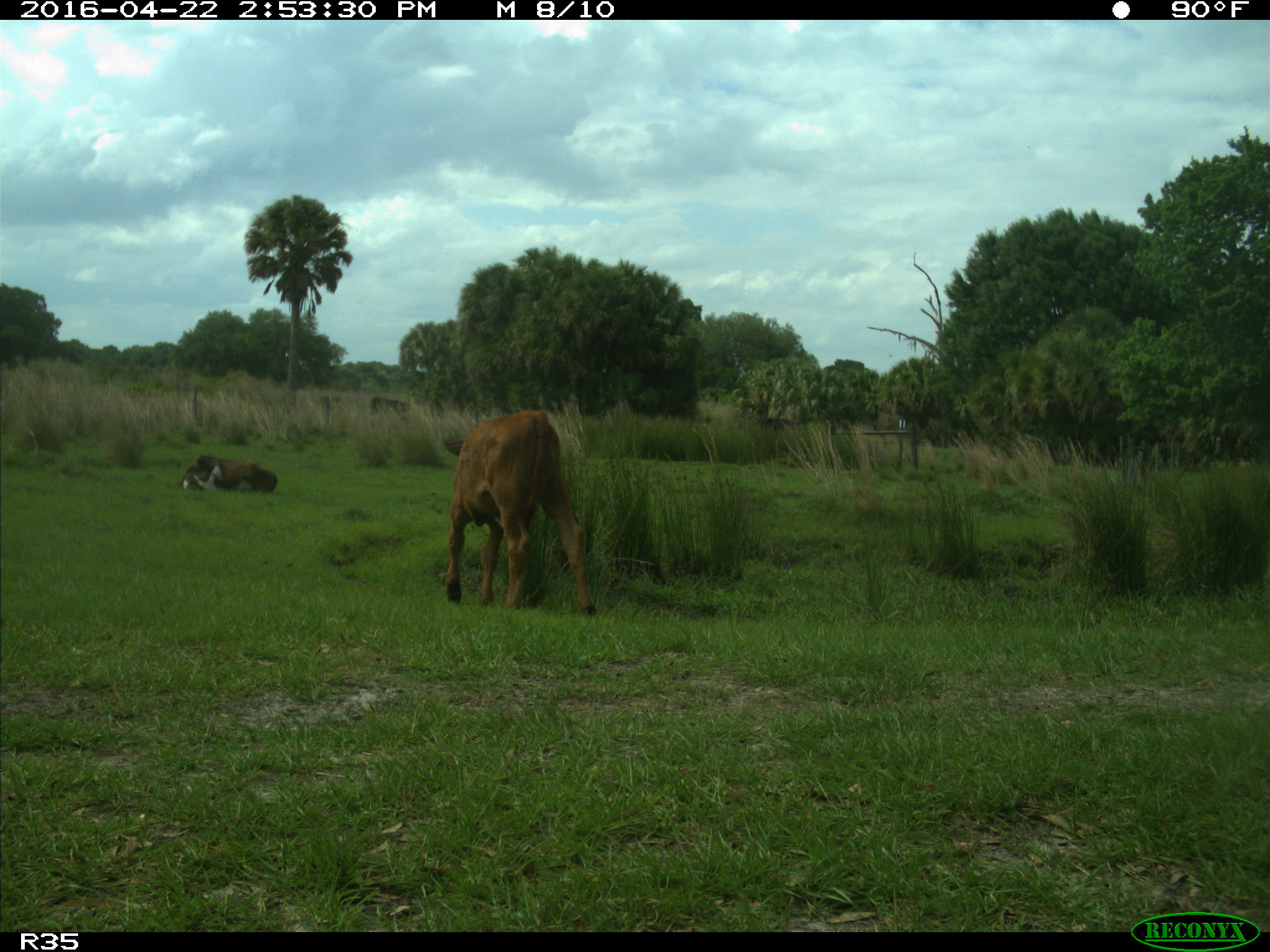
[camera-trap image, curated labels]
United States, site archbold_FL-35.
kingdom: Animalia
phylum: Chordata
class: Mammalia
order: Artiodactyla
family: Bovidae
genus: Bos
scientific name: Bos taurus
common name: domestic cow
Bos taurus (domestic cow).